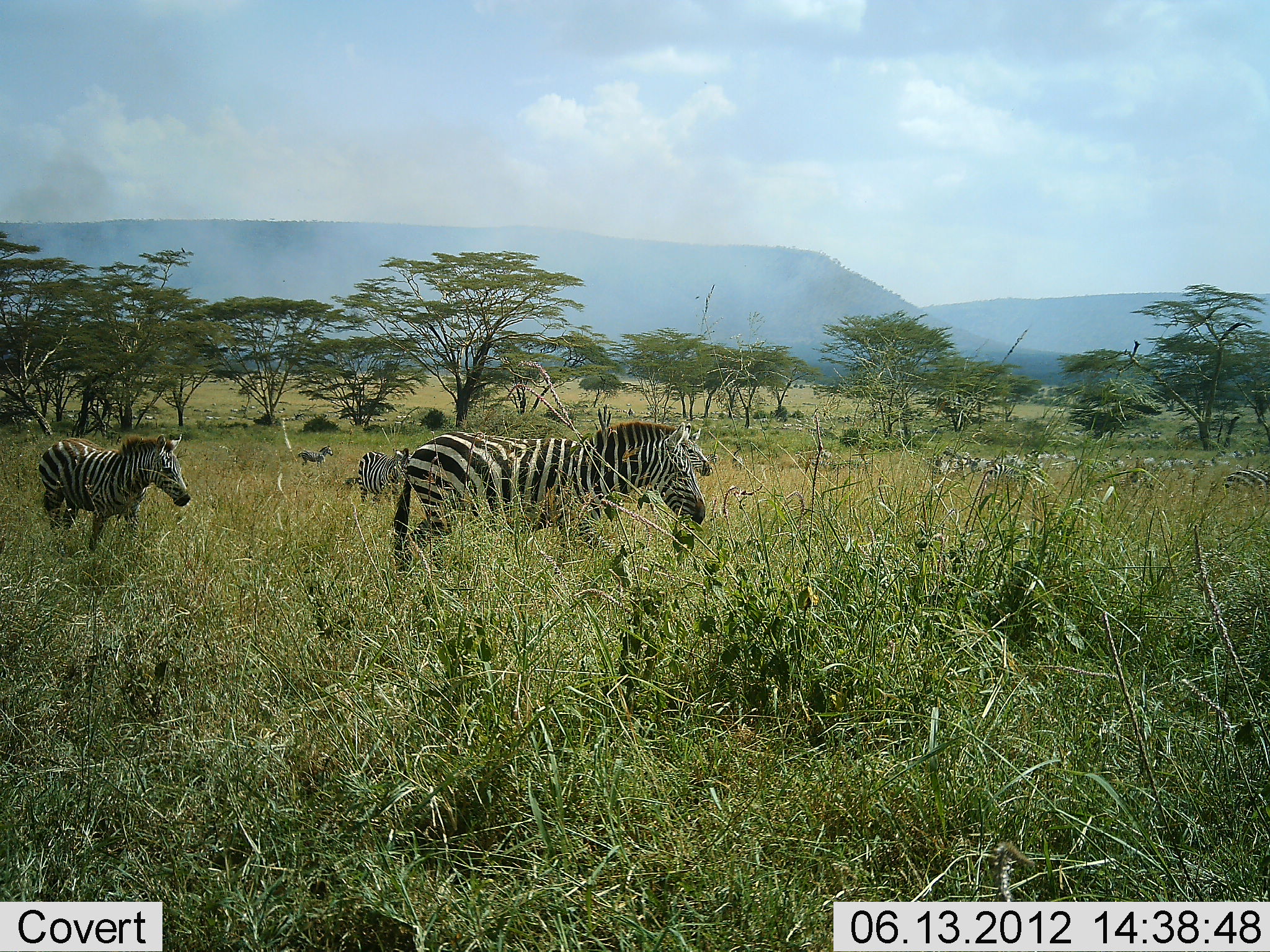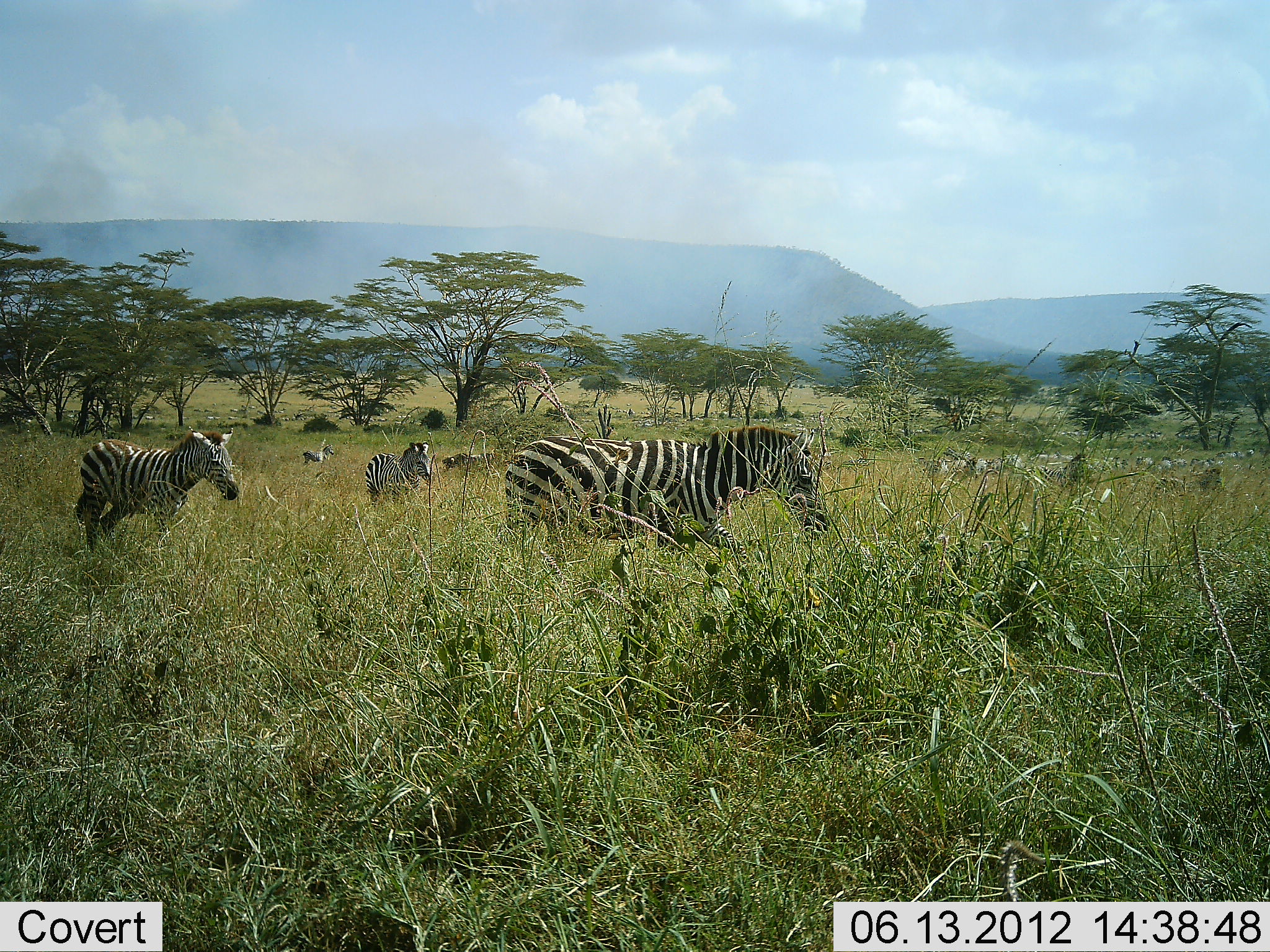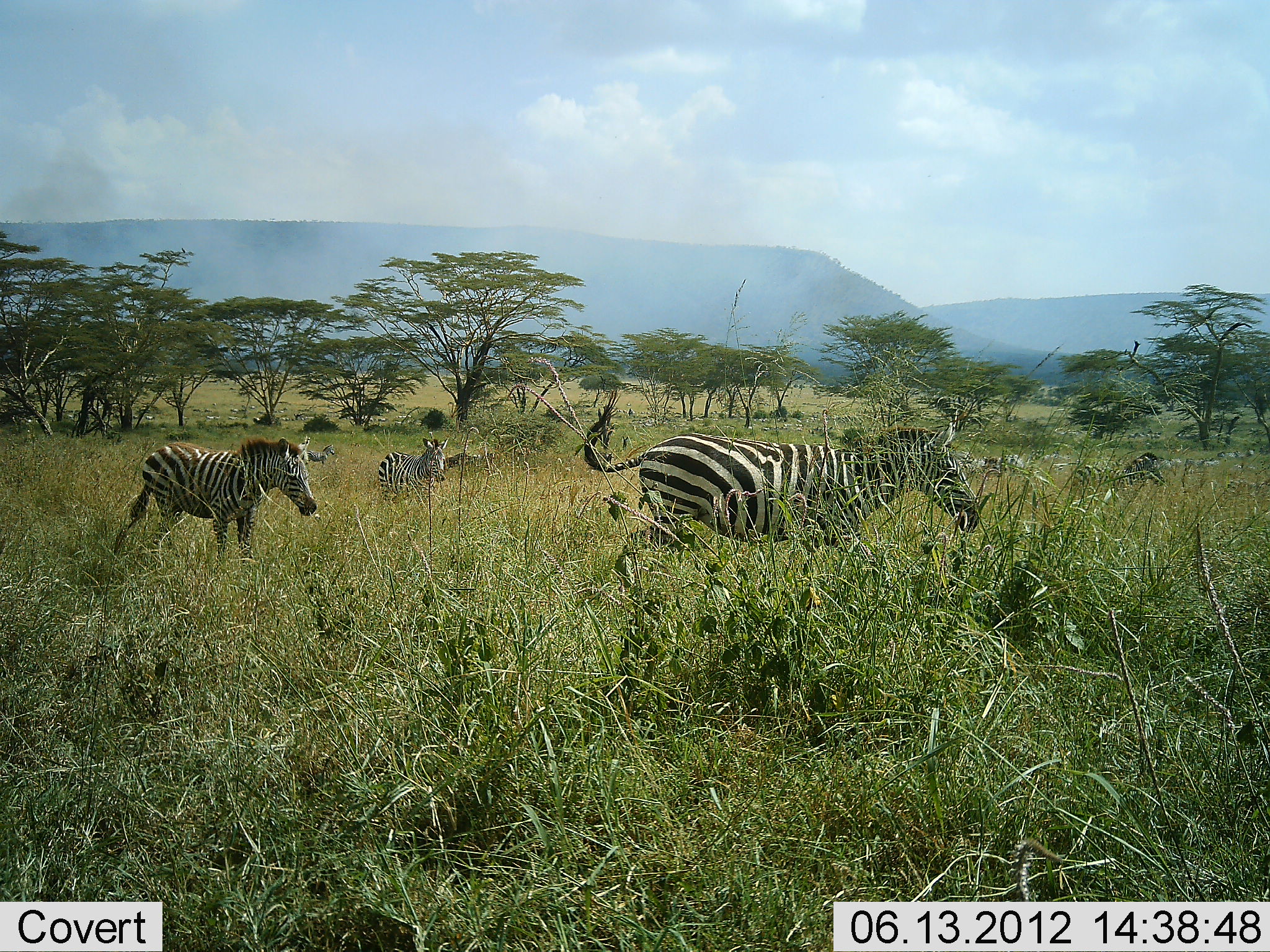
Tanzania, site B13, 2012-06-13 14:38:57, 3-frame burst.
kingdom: Animalia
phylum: Chordata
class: Mammalia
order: Perissodactyla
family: Equidae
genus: Equus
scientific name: Equus quagga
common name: plains zebra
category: zebra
Zebra (plains zebra) (Equus quagga), count 4. Behavior (volunteer vote fractions): standing 20%, resting 0%, moving 100%, interacting 0%. Young present (vote fraction): 10%. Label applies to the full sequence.